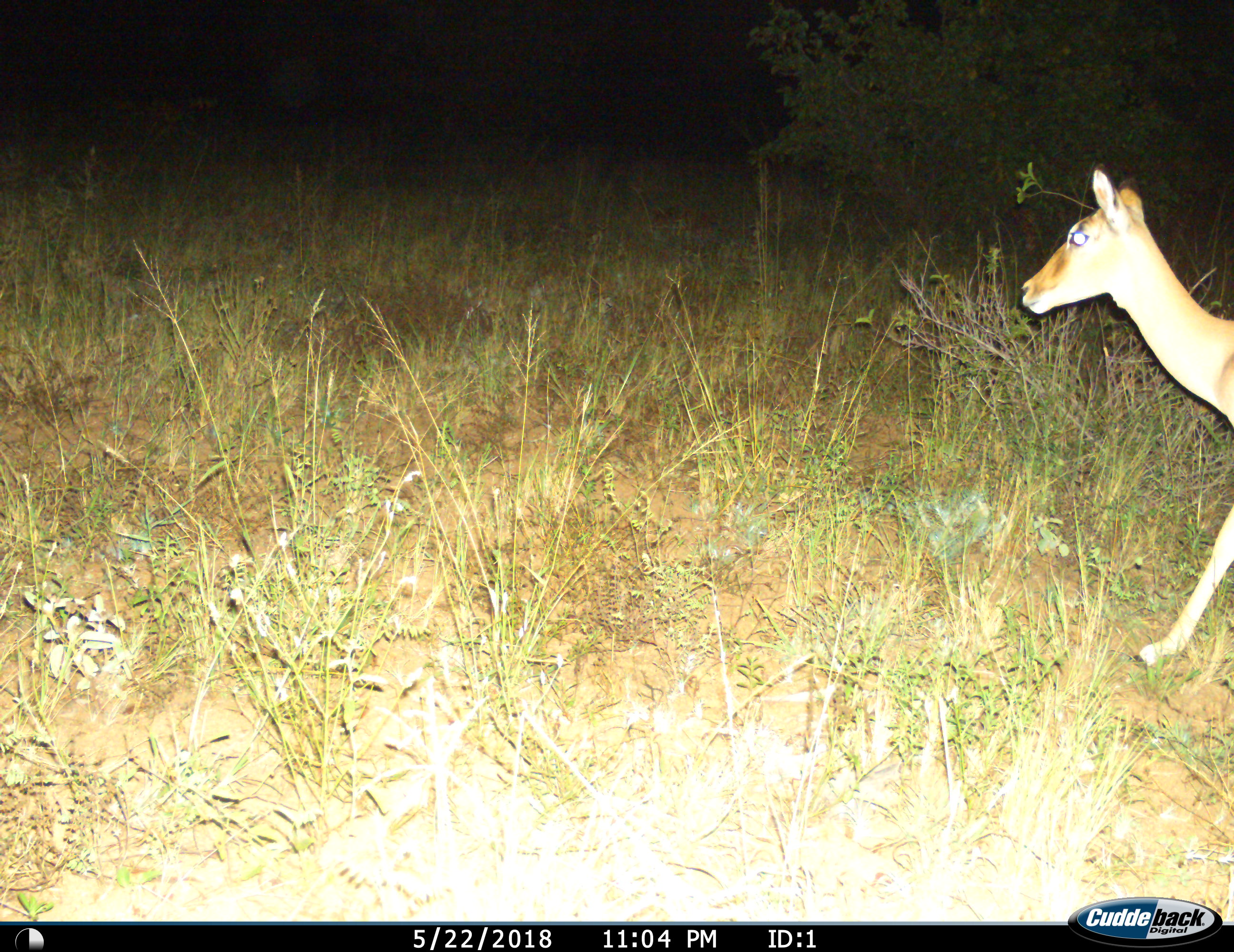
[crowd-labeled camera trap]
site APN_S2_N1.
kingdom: Animalia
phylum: Chordata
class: Mammalia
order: Artiodactyla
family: Bovidae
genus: Aepyceros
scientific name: Aepyceros melampus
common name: impala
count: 1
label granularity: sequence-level